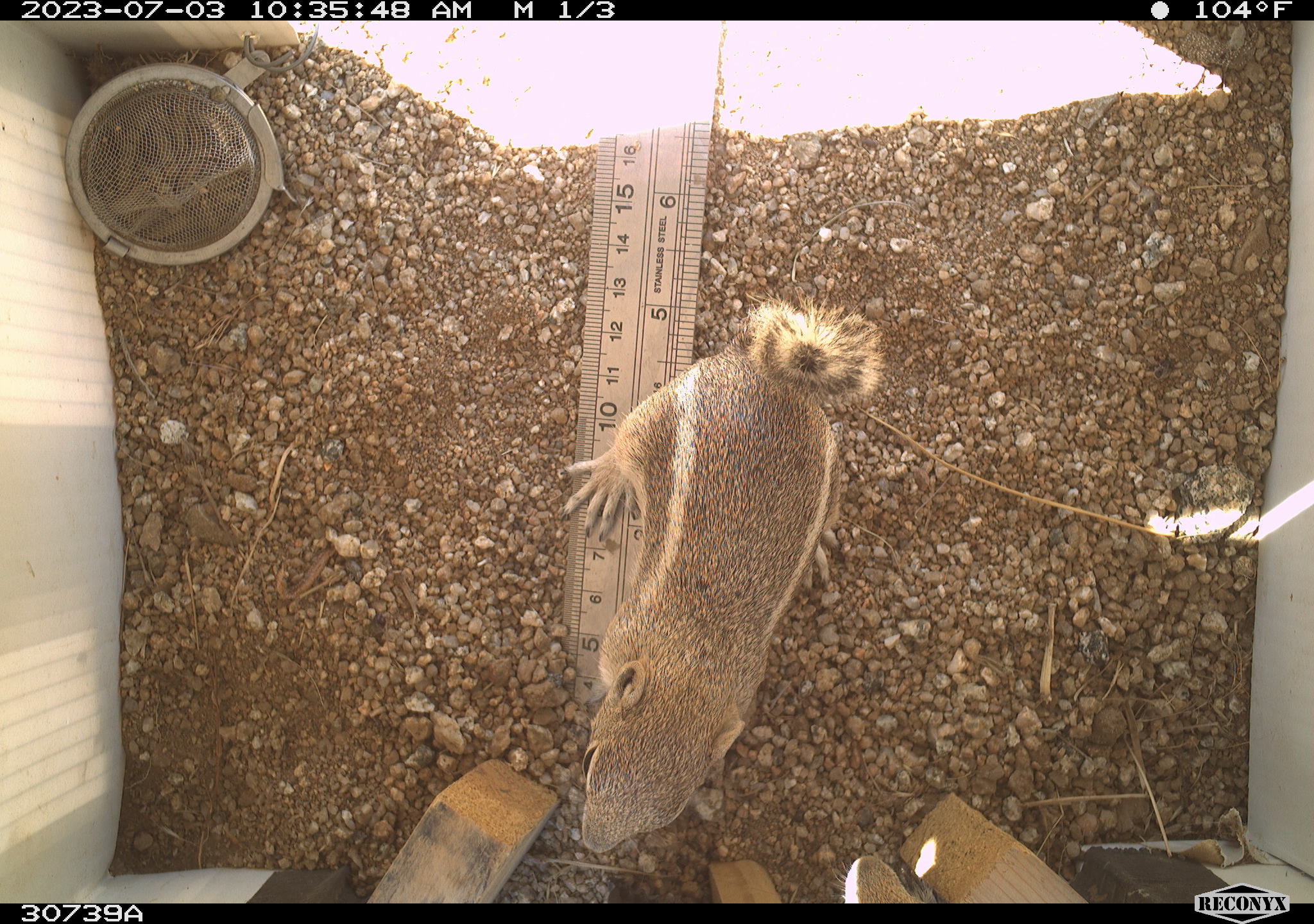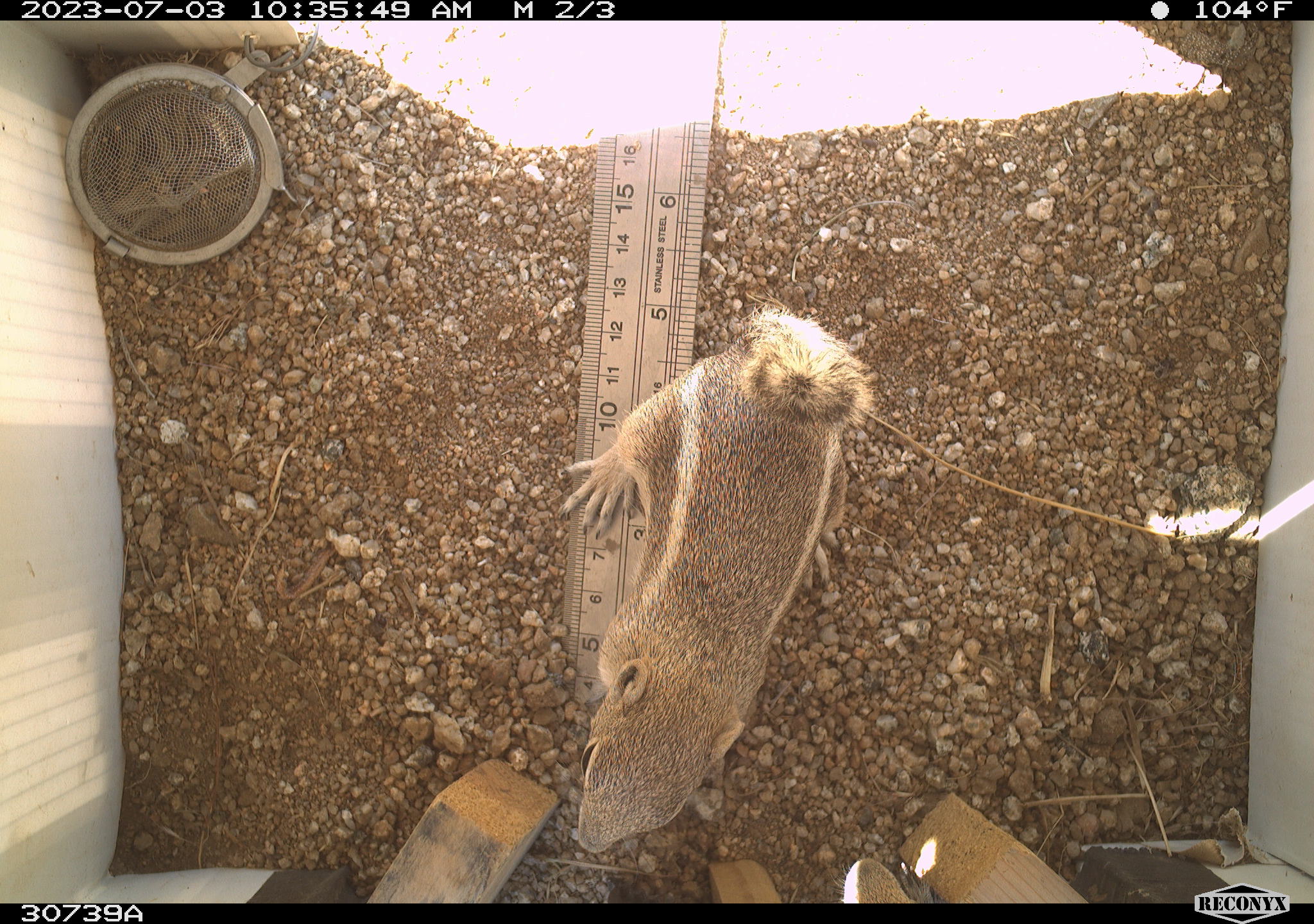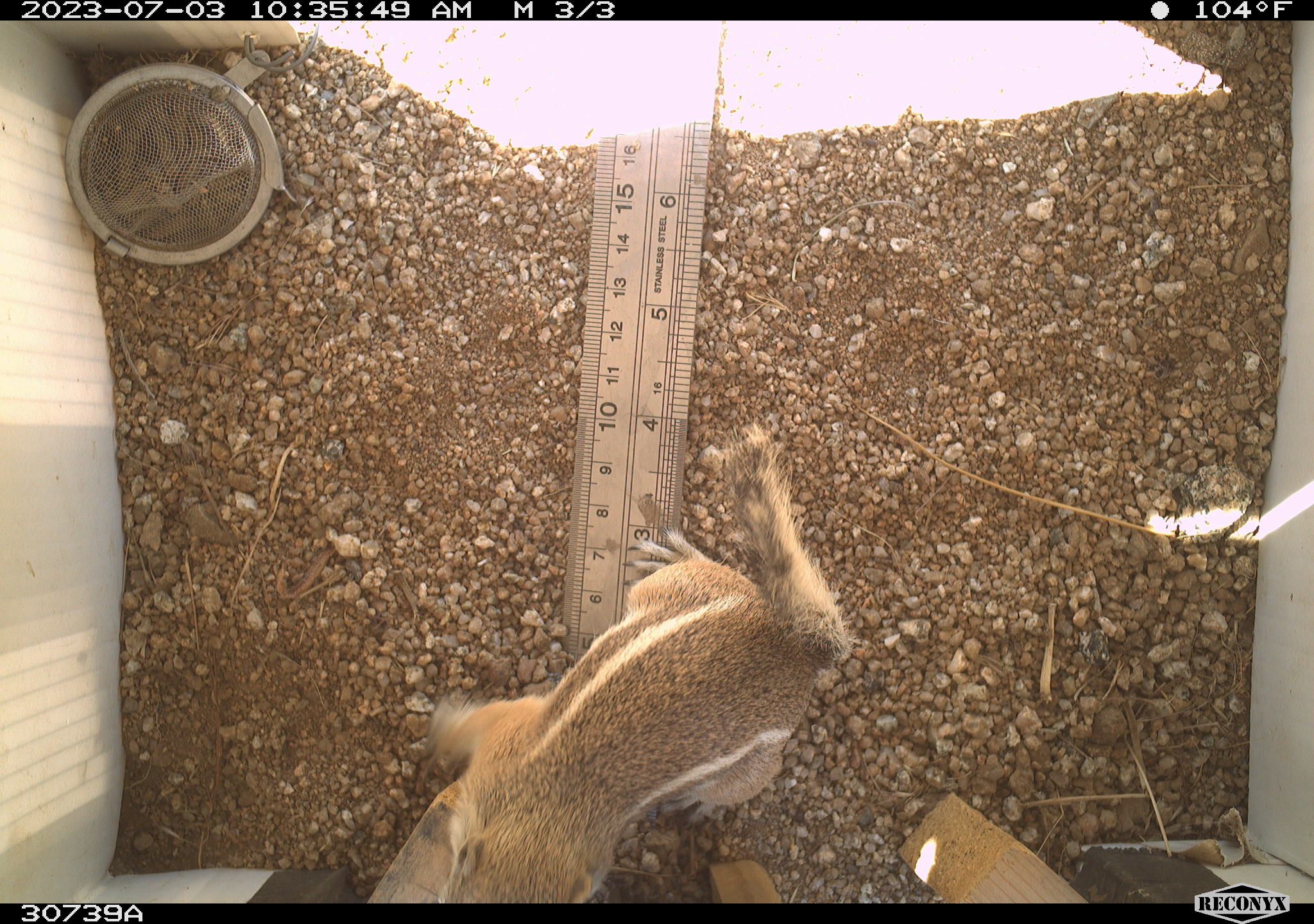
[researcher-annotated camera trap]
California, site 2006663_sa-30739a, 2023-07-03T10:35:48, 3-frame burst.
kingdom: Animalia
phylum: Chordata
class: Mammalia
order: Rodentia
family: Sciuridae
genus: Ammospermophilus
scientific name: Ammospermophilus leucurus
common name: white-tailed antelope squirrel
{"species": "white-tailed antelope squirrel (Ammospermophilus leucurus)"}